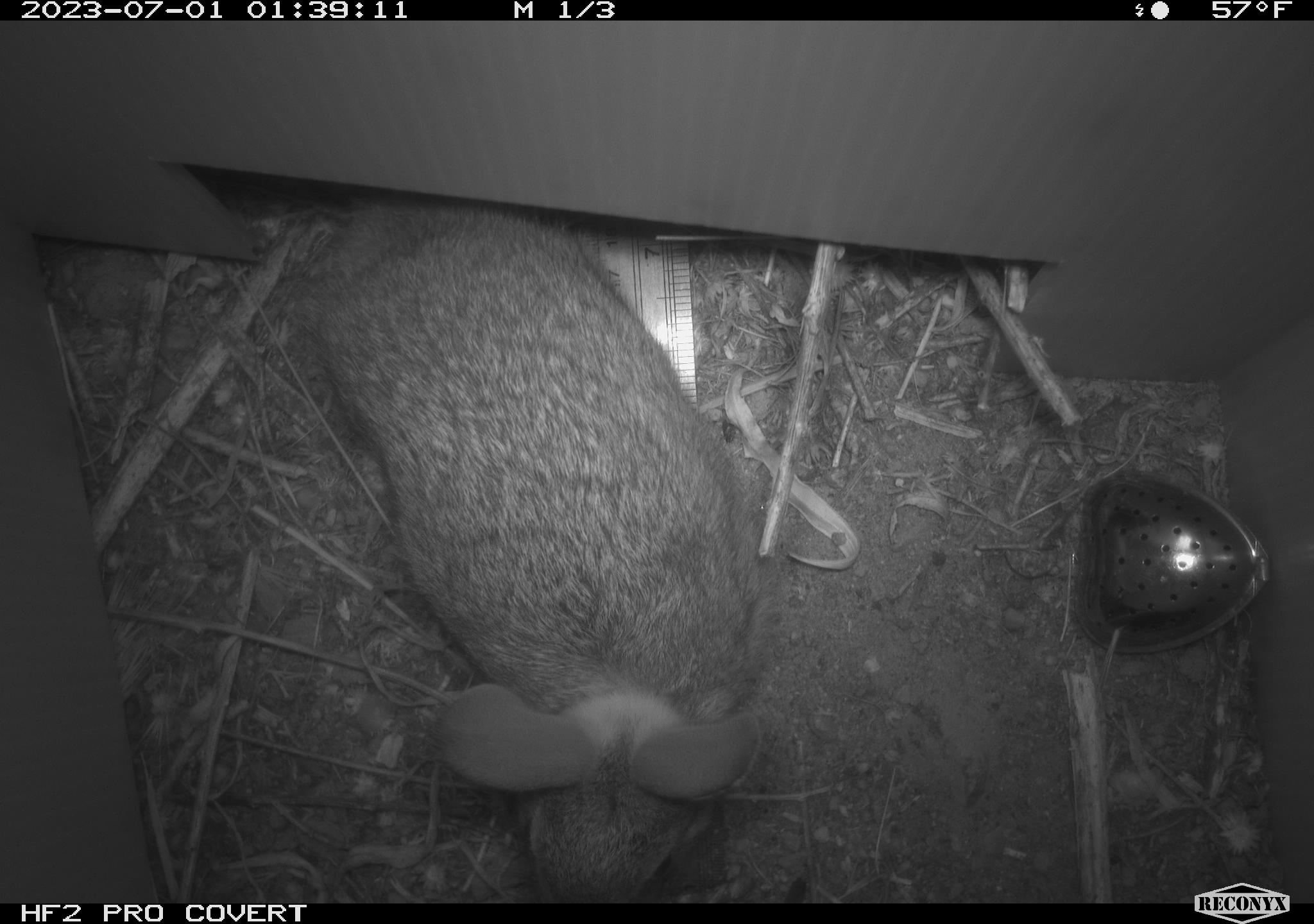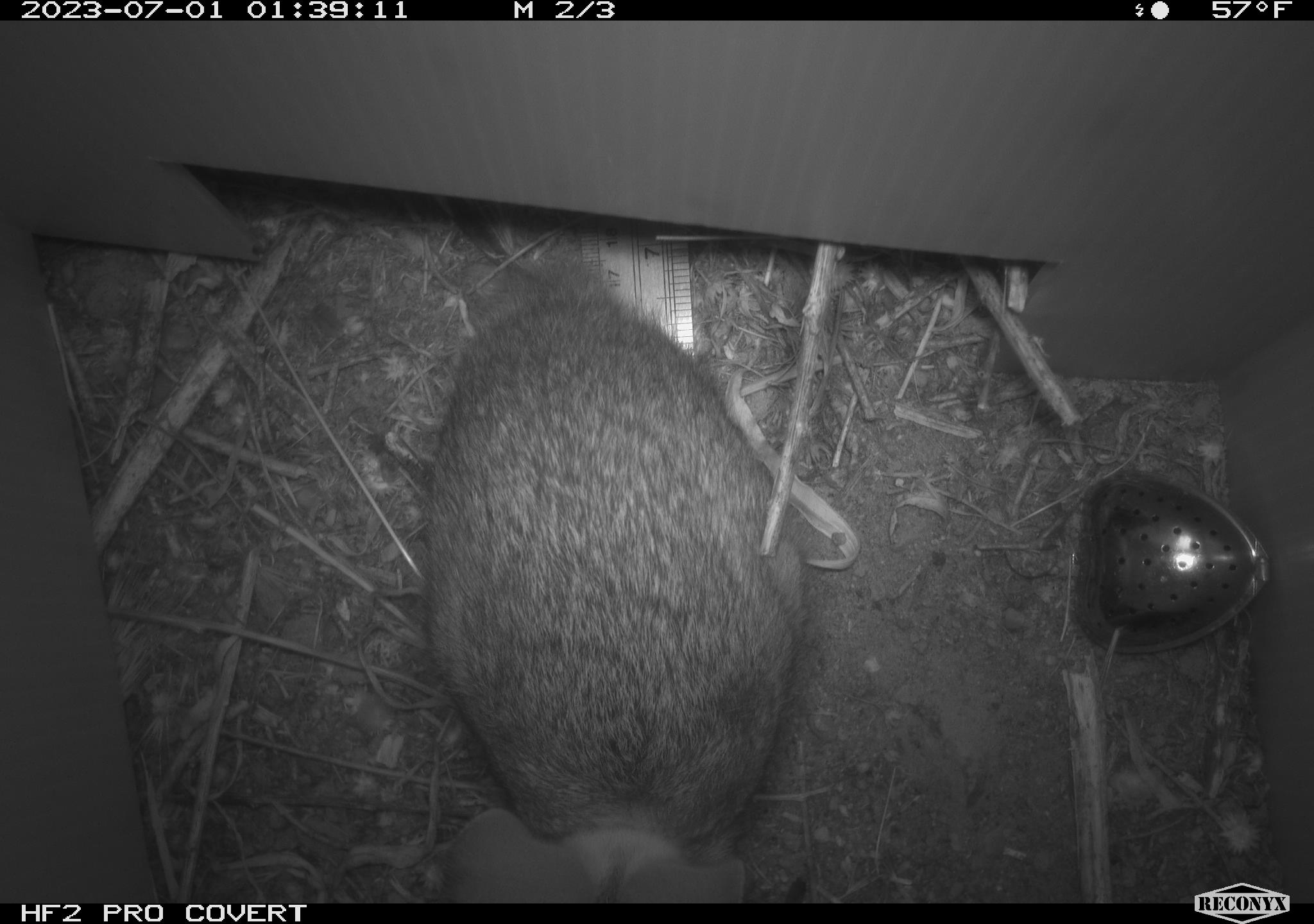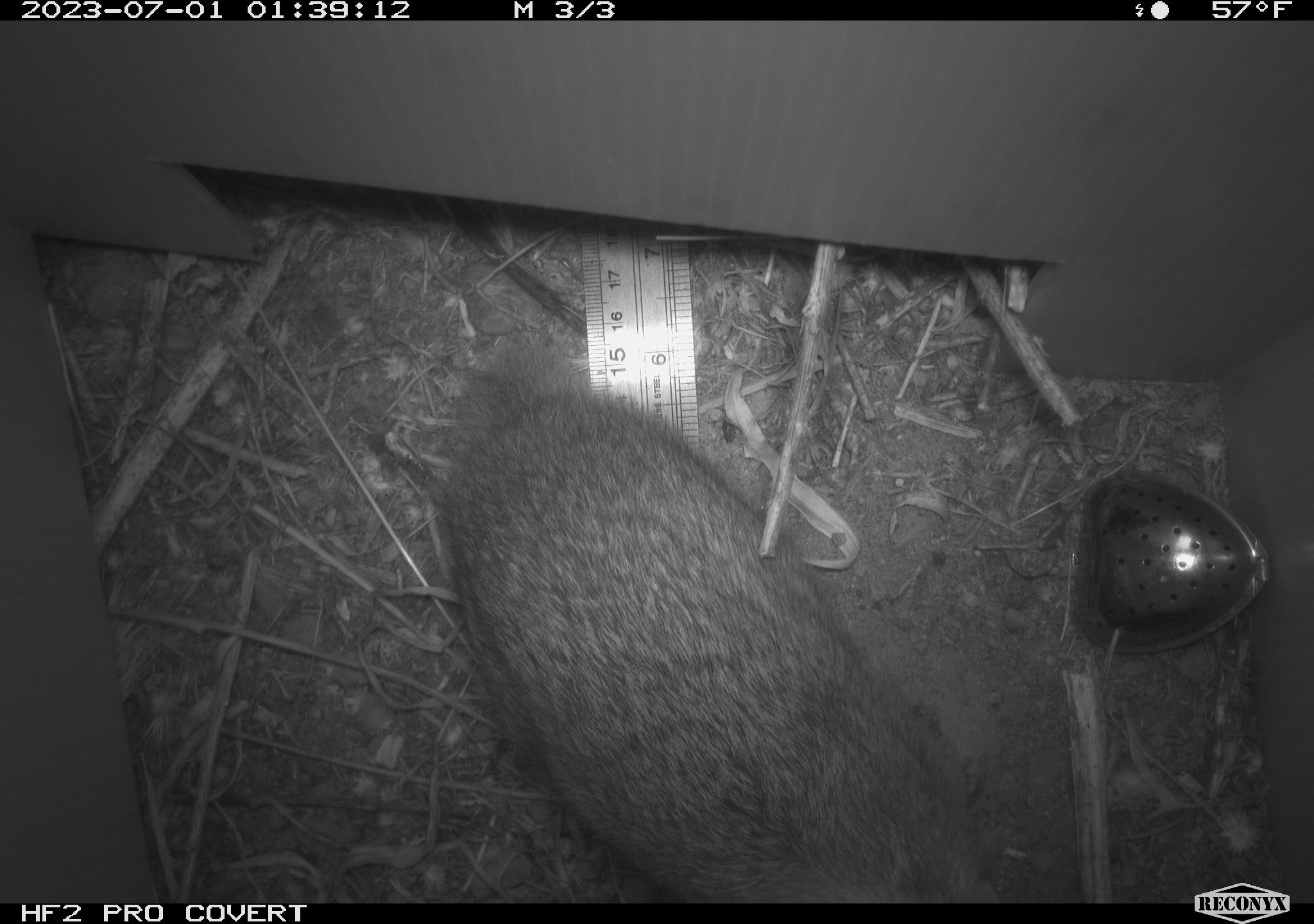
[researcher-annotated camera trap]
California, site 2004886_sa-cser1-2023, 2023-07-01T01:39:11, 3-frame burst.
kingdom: Animalia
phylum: Chordata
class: Mammalia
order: Lagomorpha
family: Leporidae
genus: Sylvilagus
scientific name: Sylvilagus bachmani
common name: brush rabbit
Brush rabbit (Sylvilagus bachmani).